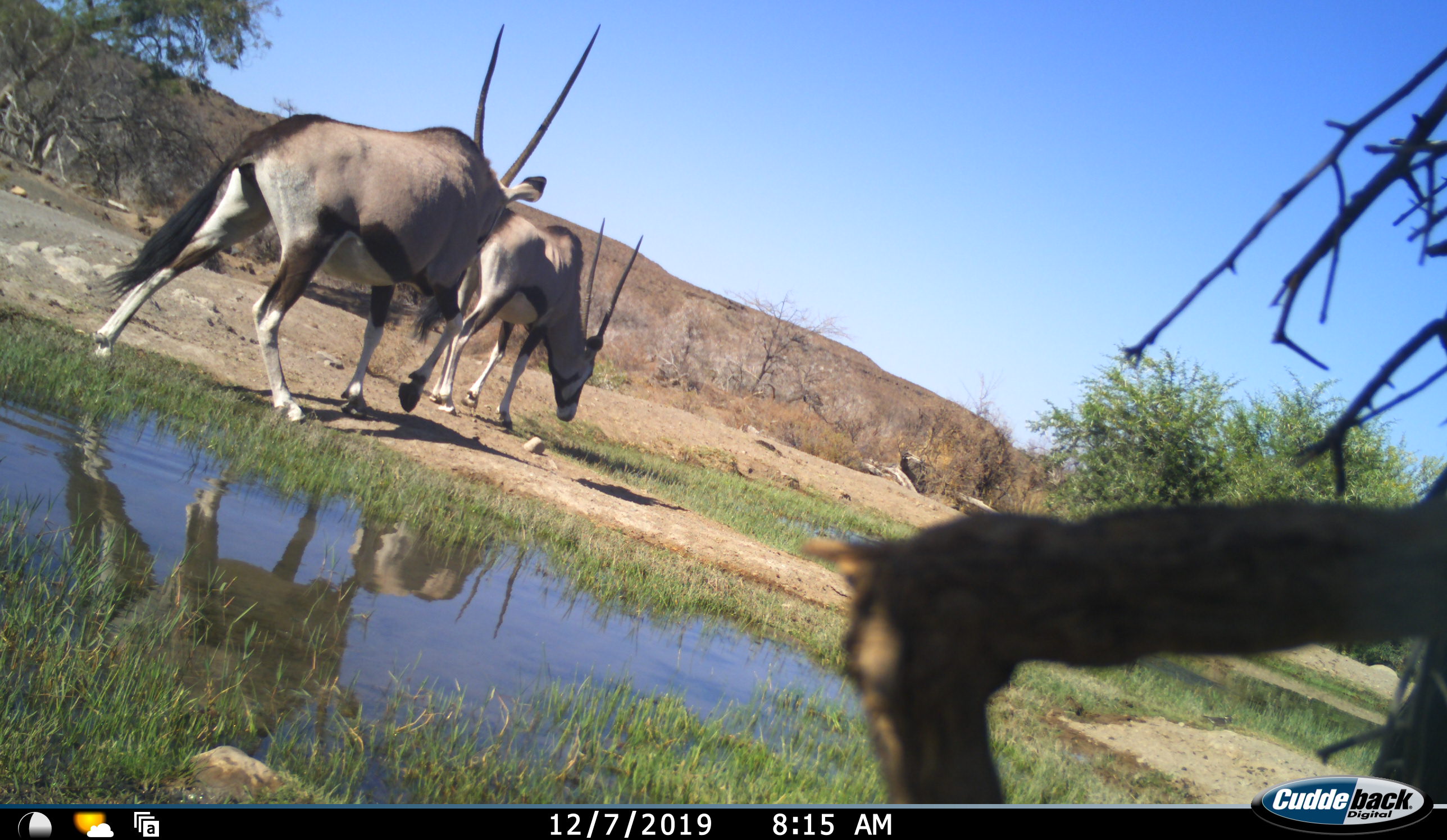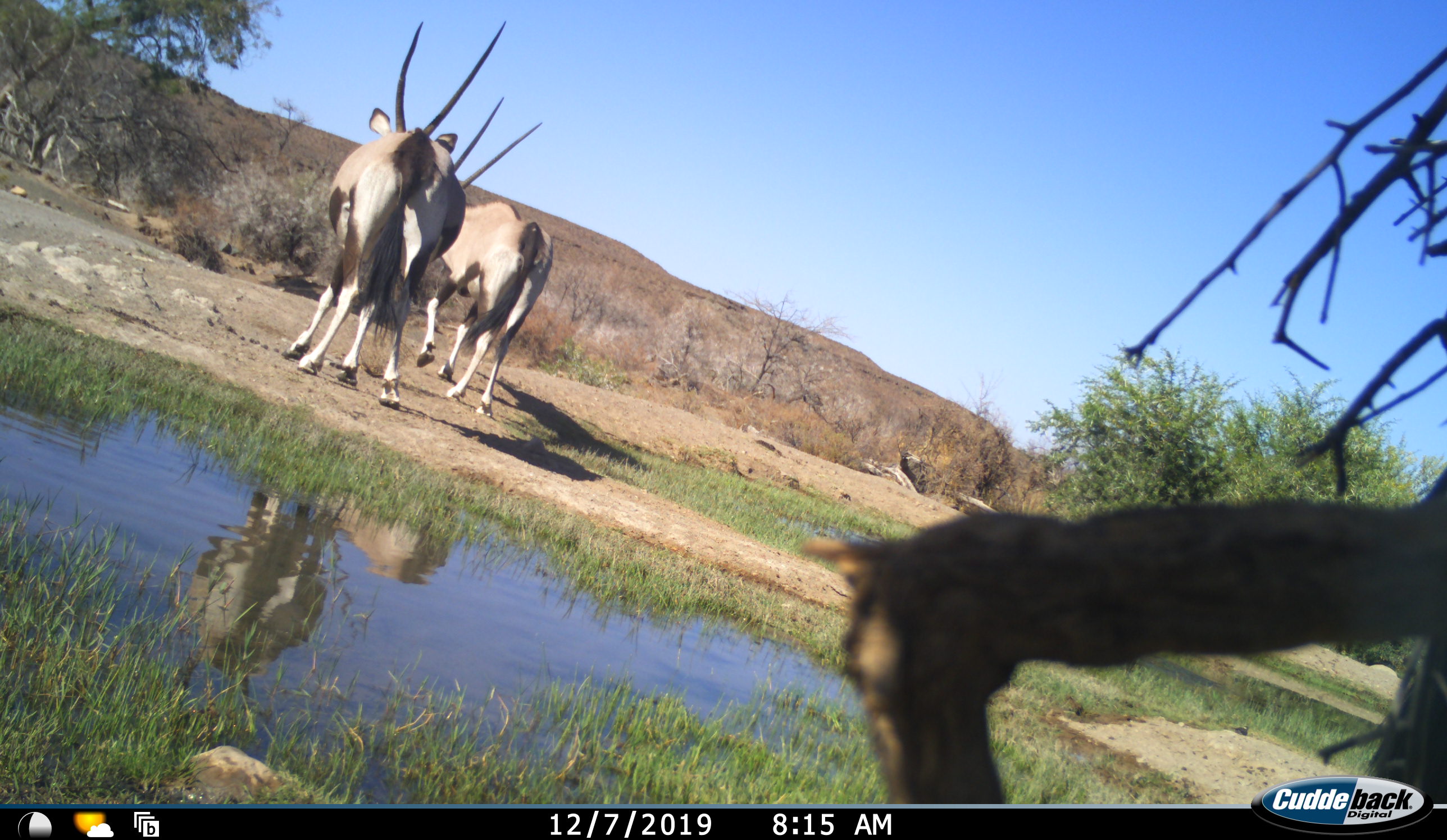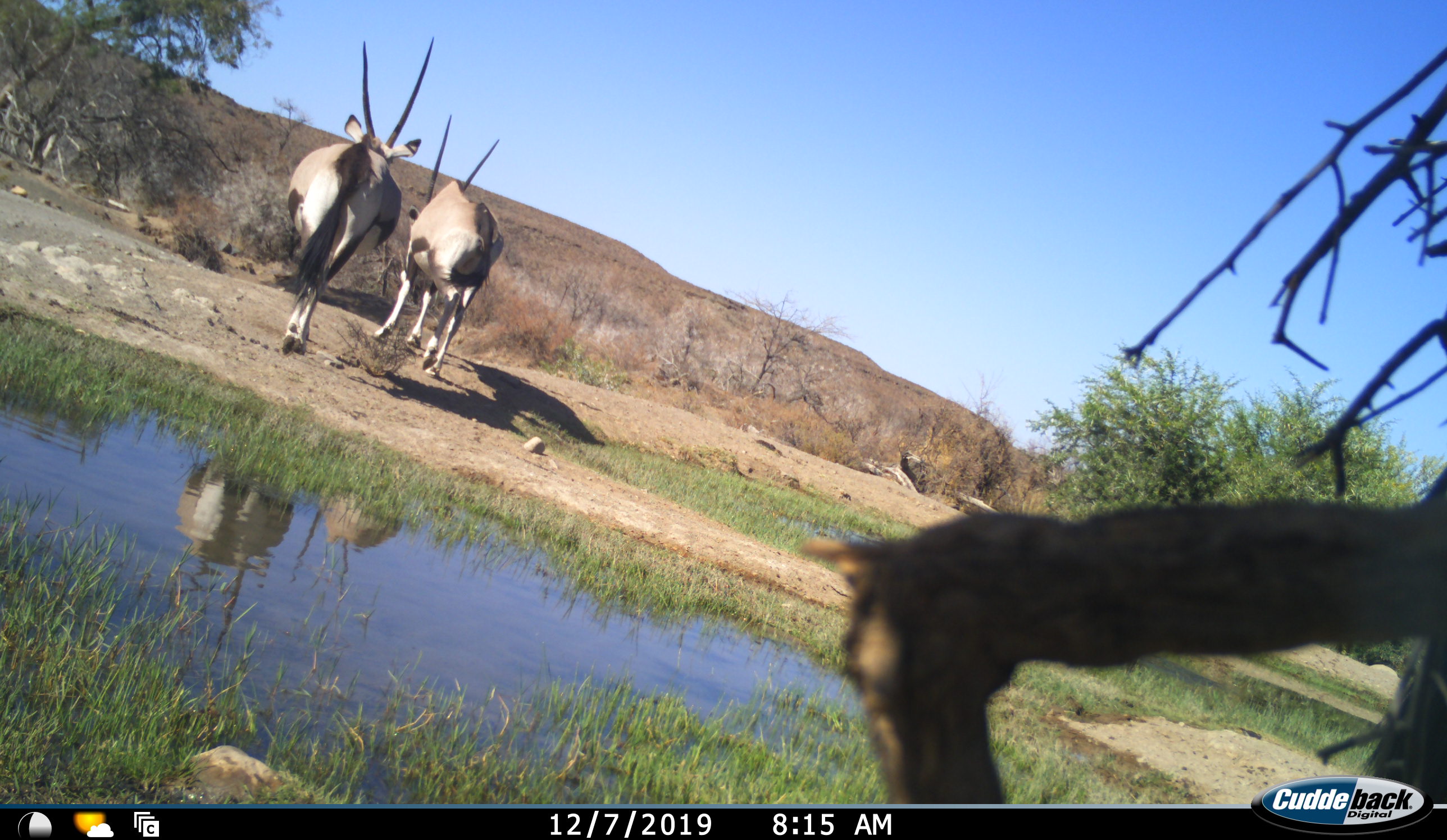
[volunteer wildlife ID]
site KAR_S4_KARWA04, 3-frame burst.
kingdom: Animalia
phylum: Chordata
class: Mammalia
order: Artiodactyla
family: Bovidae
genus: Oryx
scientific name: Oryx gazella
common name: gemsbok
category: oryx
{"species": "oryx (gemsbok) (Oryx gazella)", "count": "2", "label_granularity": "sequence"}